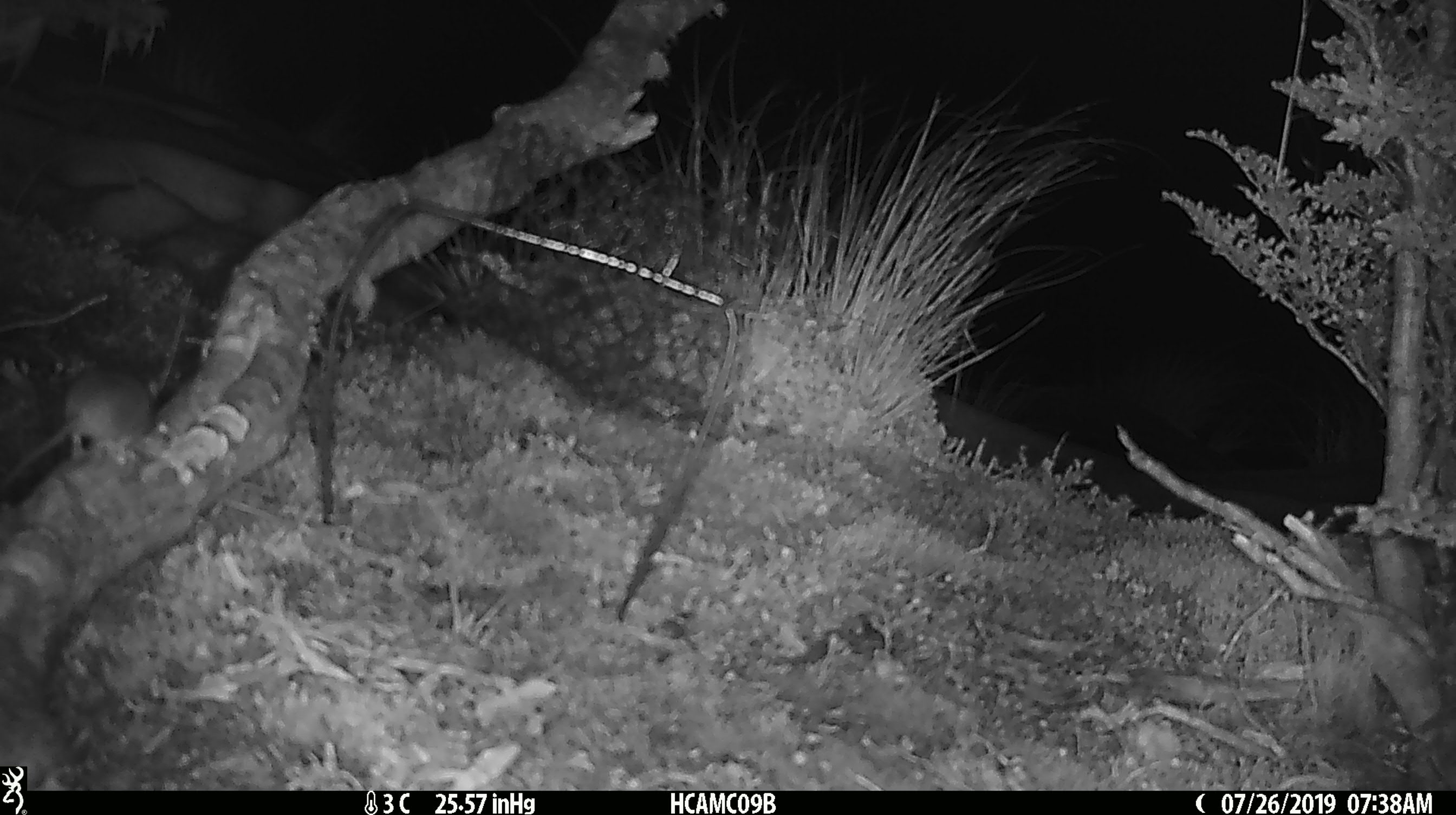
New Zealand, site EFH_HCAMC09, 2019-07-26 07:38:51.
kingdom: Animalia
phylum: Chordata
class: Mammalia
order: Rodentia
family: Muridae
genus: Mus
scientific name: Mus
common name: mouse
Mouse (Mus).